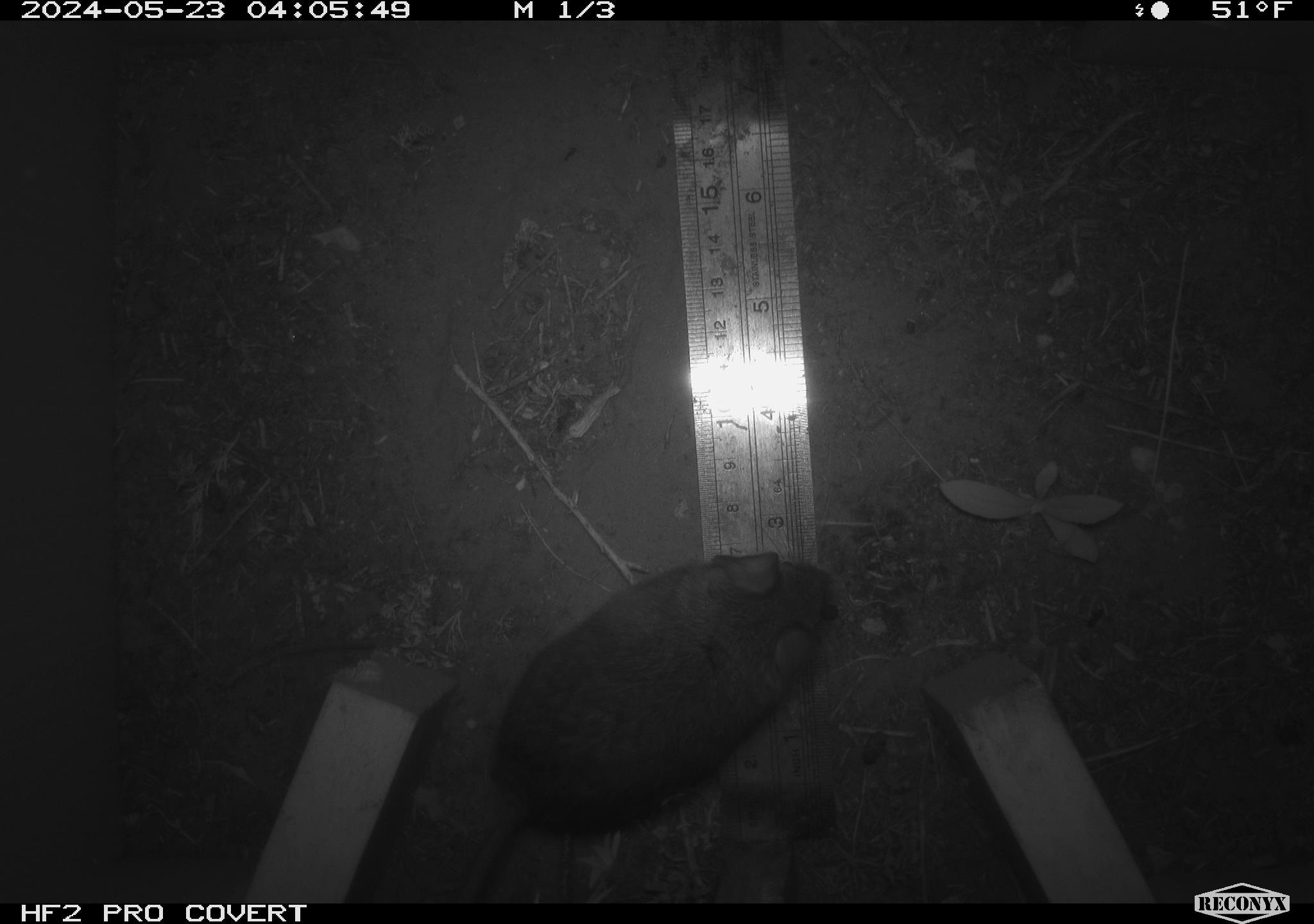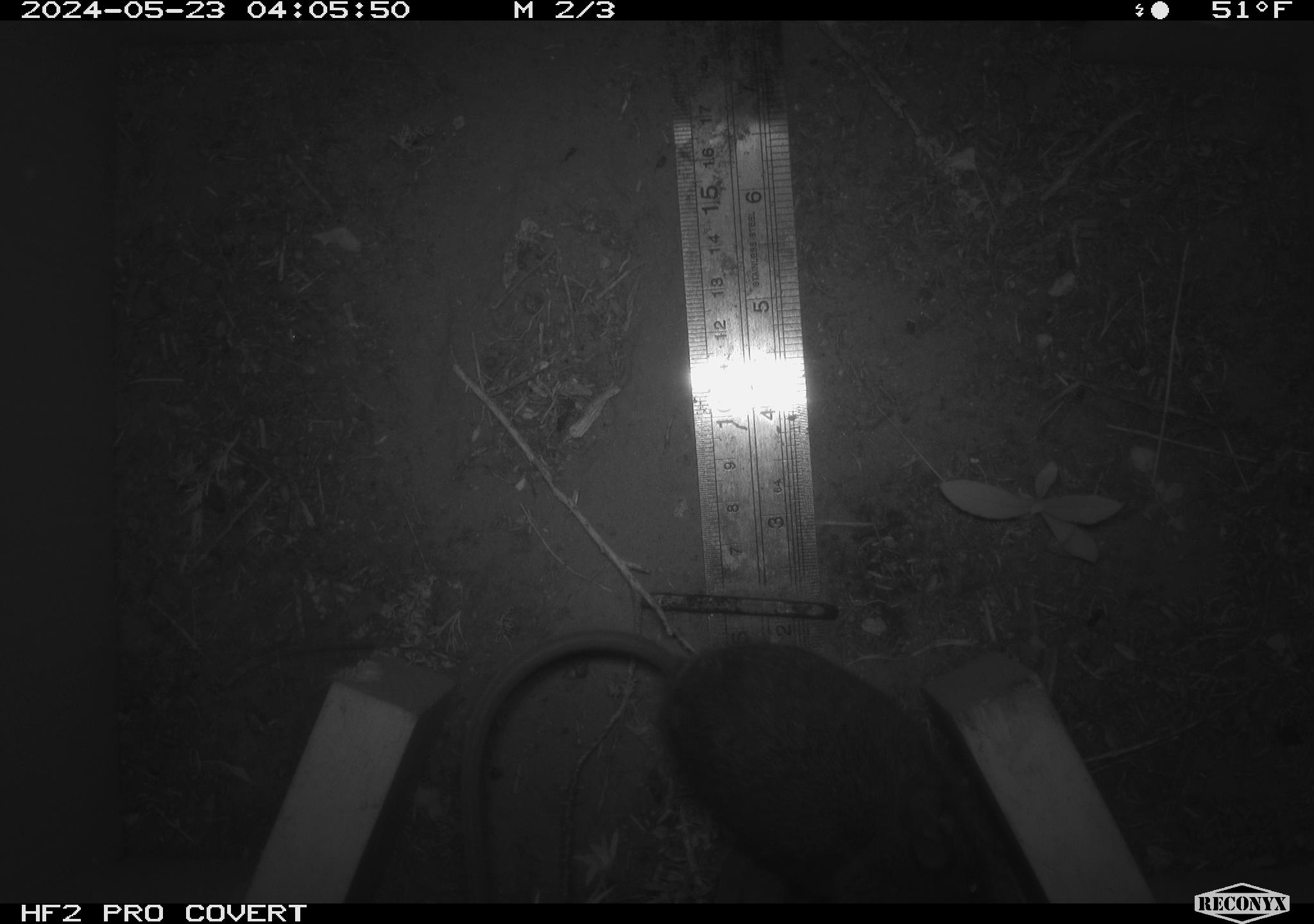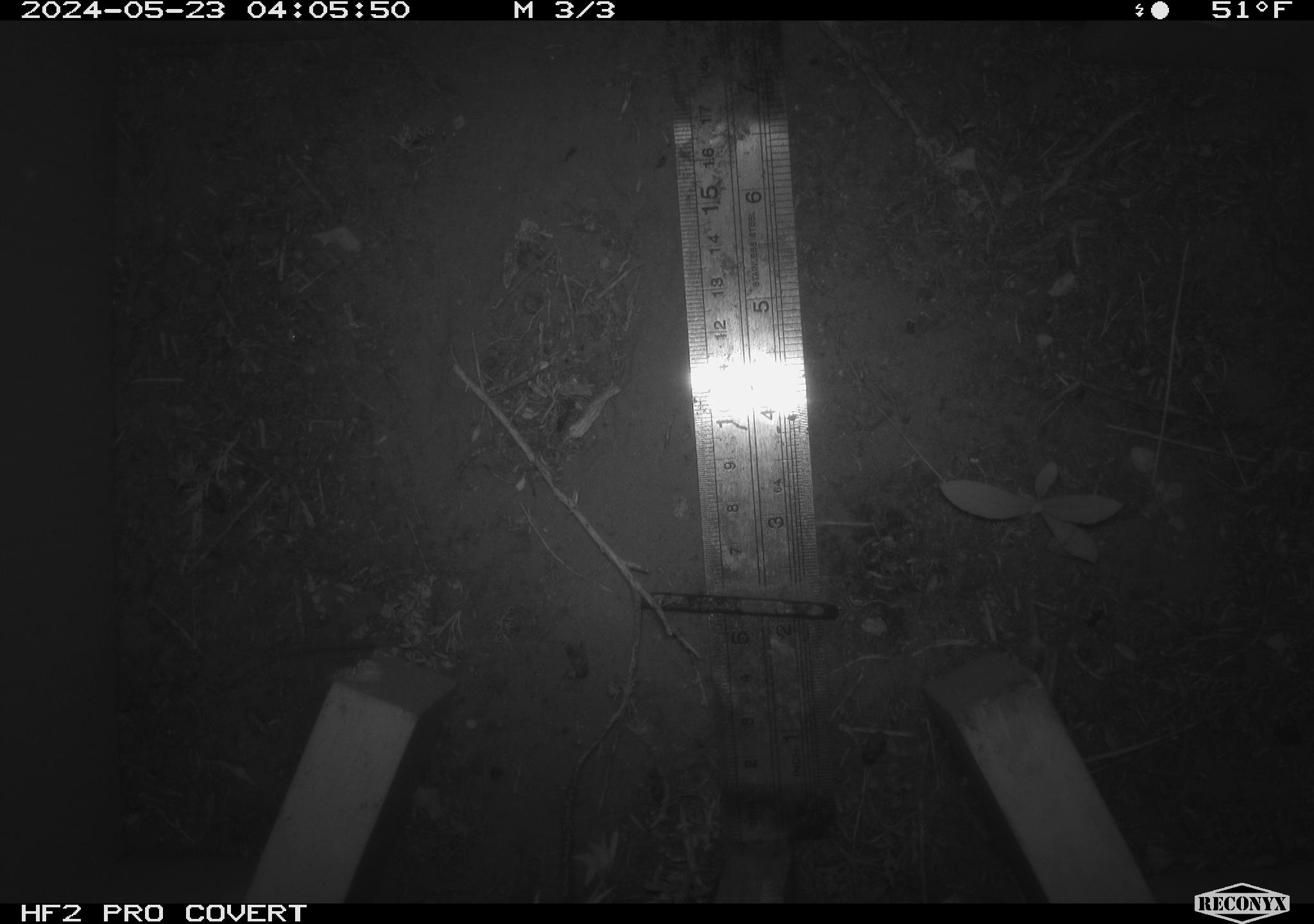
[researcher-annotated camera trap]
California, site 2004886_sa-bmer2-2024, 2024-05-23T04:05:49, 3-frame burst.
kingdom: Animalia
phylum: Chordata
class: Mammalia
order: Rodentia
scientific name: Rodentia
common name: mouse species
Mouse species (Rodentia).